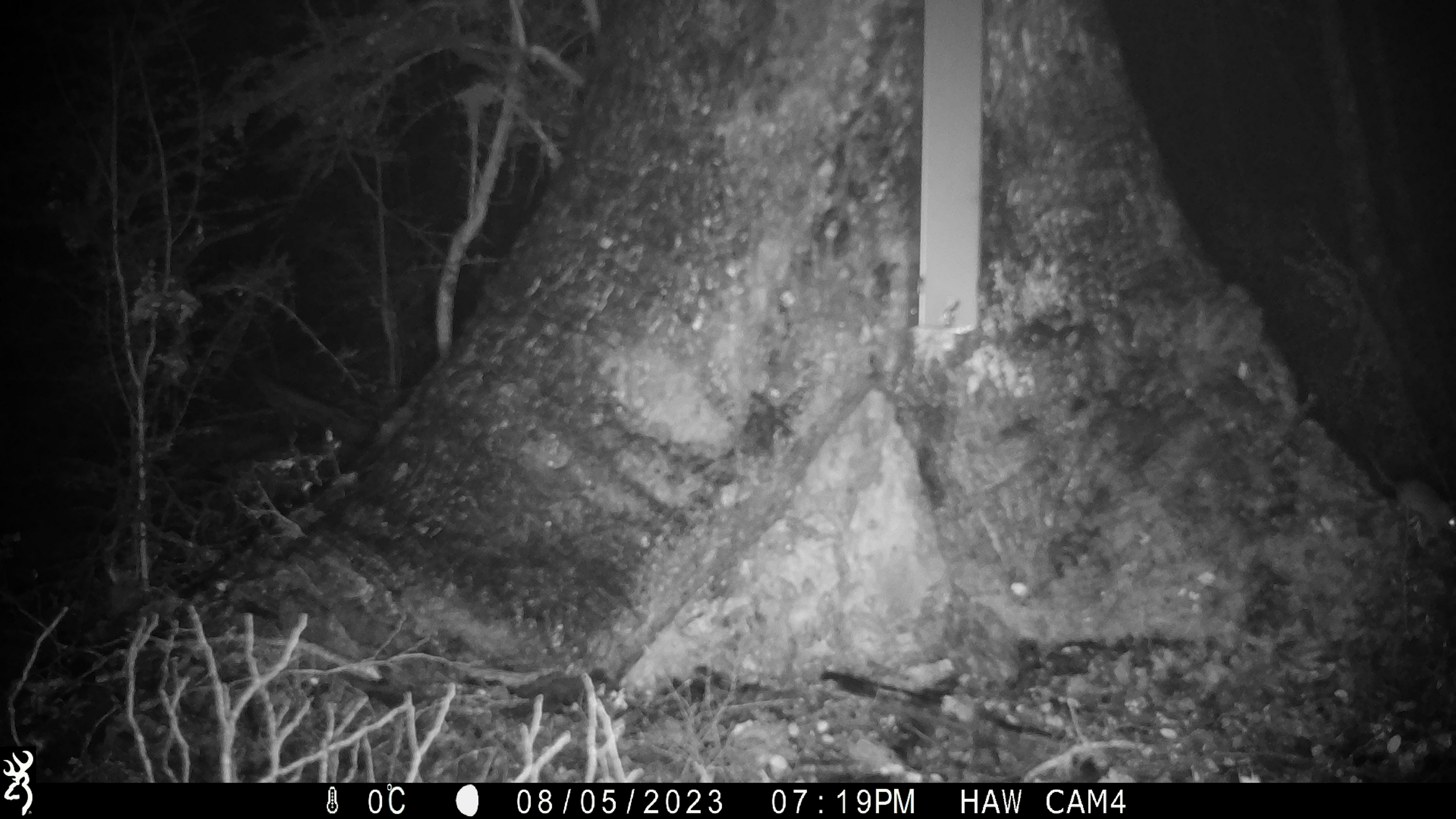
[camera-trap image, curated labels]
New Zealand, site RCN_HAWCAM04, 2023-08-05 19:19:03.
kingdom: Animalia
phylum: Chordata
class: Mammalia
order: Rodentia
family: Muridae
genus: Mus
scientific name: Mus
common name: mouse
Mouse (Mus).